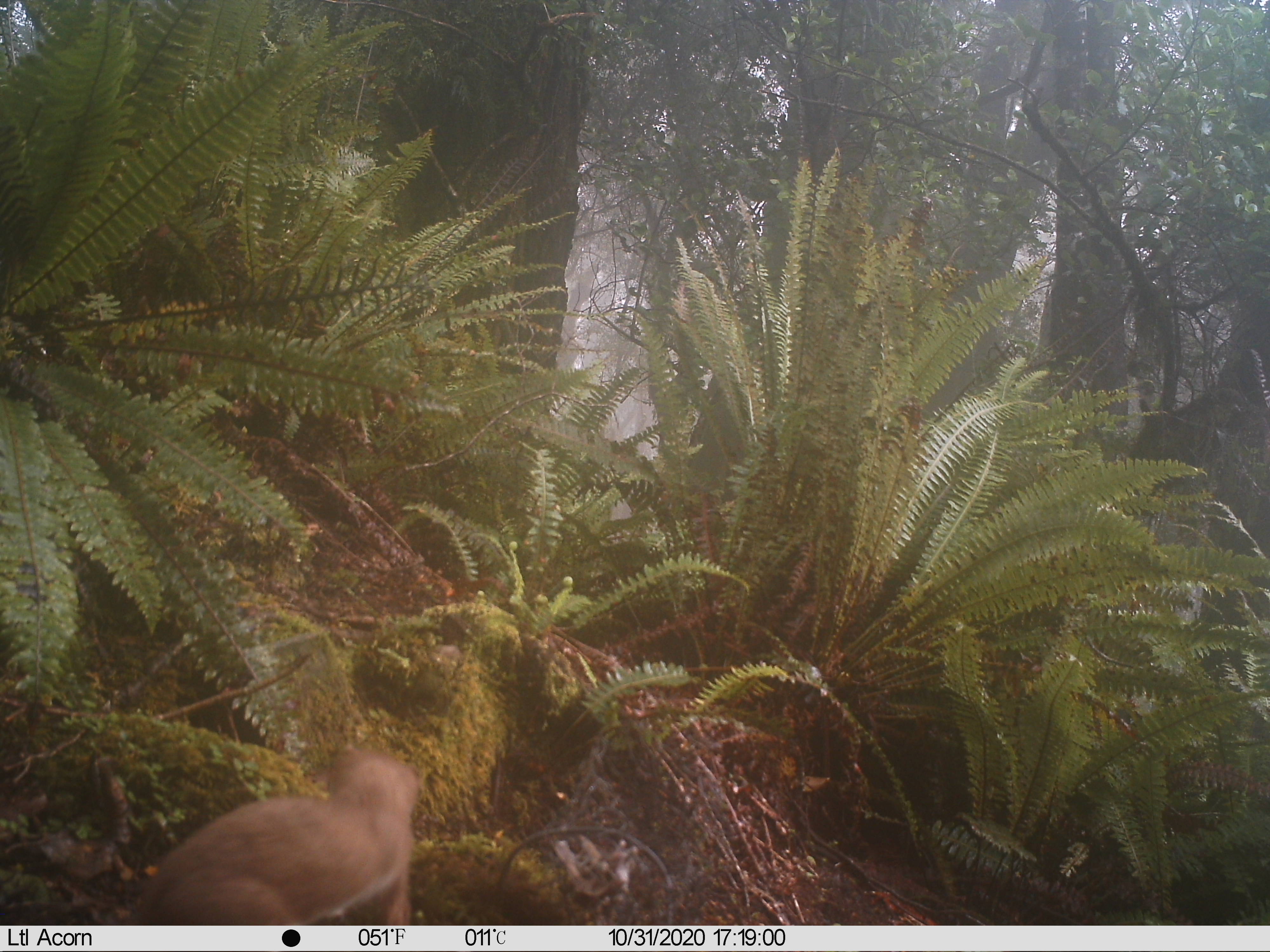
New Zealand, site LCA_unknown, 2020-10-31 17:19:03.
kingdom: Animalia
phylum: Chordata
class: Mammalia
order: Carnivora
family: Mustelidae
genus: Mustela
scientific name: Mustela erminea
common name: stoat